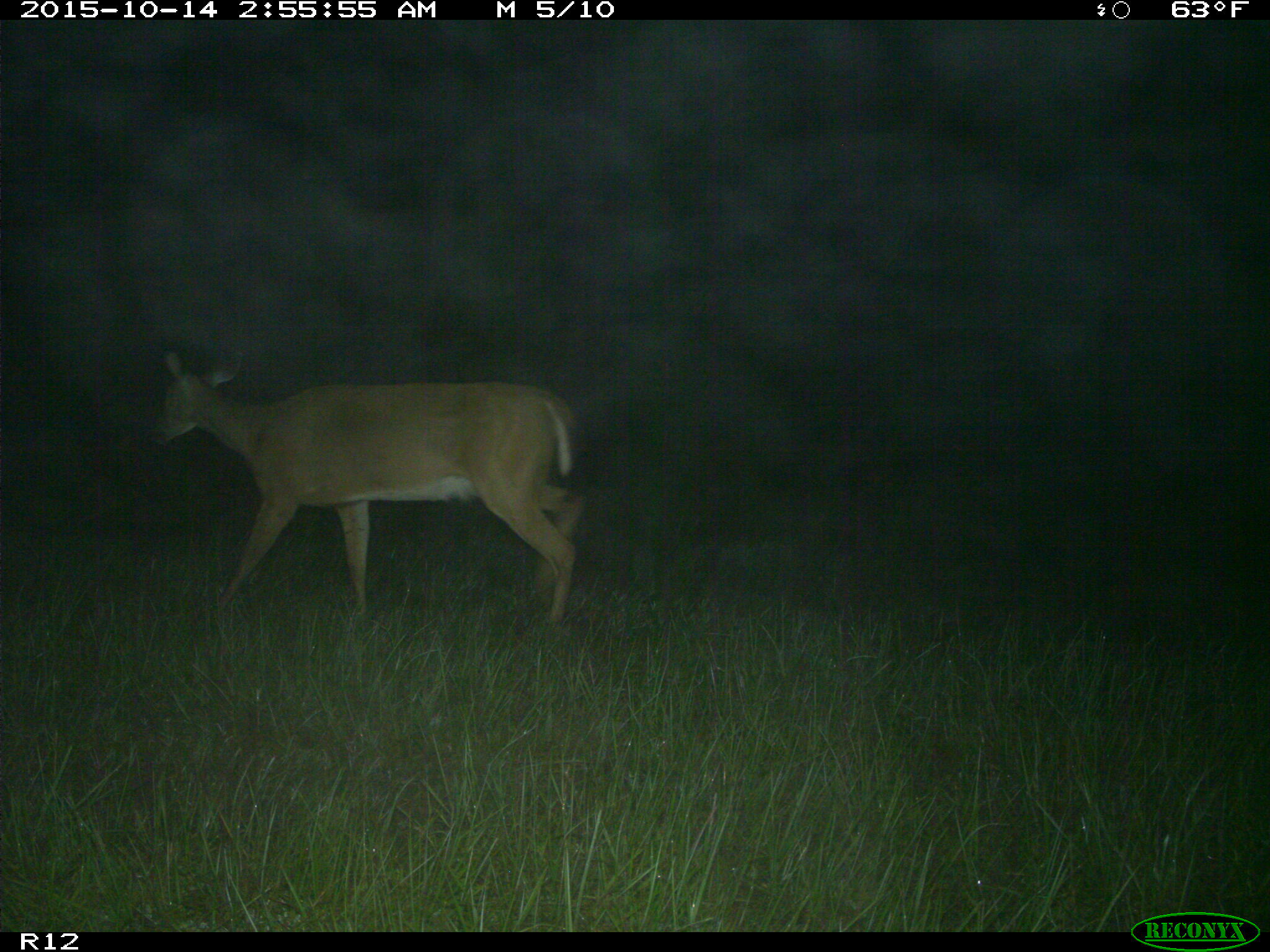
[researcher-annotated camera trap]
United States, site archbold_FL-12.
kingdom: Animalia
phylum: Chordata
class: Mammalia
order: Artiodactyla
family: Cervidae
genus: Odocoileus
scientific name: Odocoileus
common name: deer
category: unidentified deer